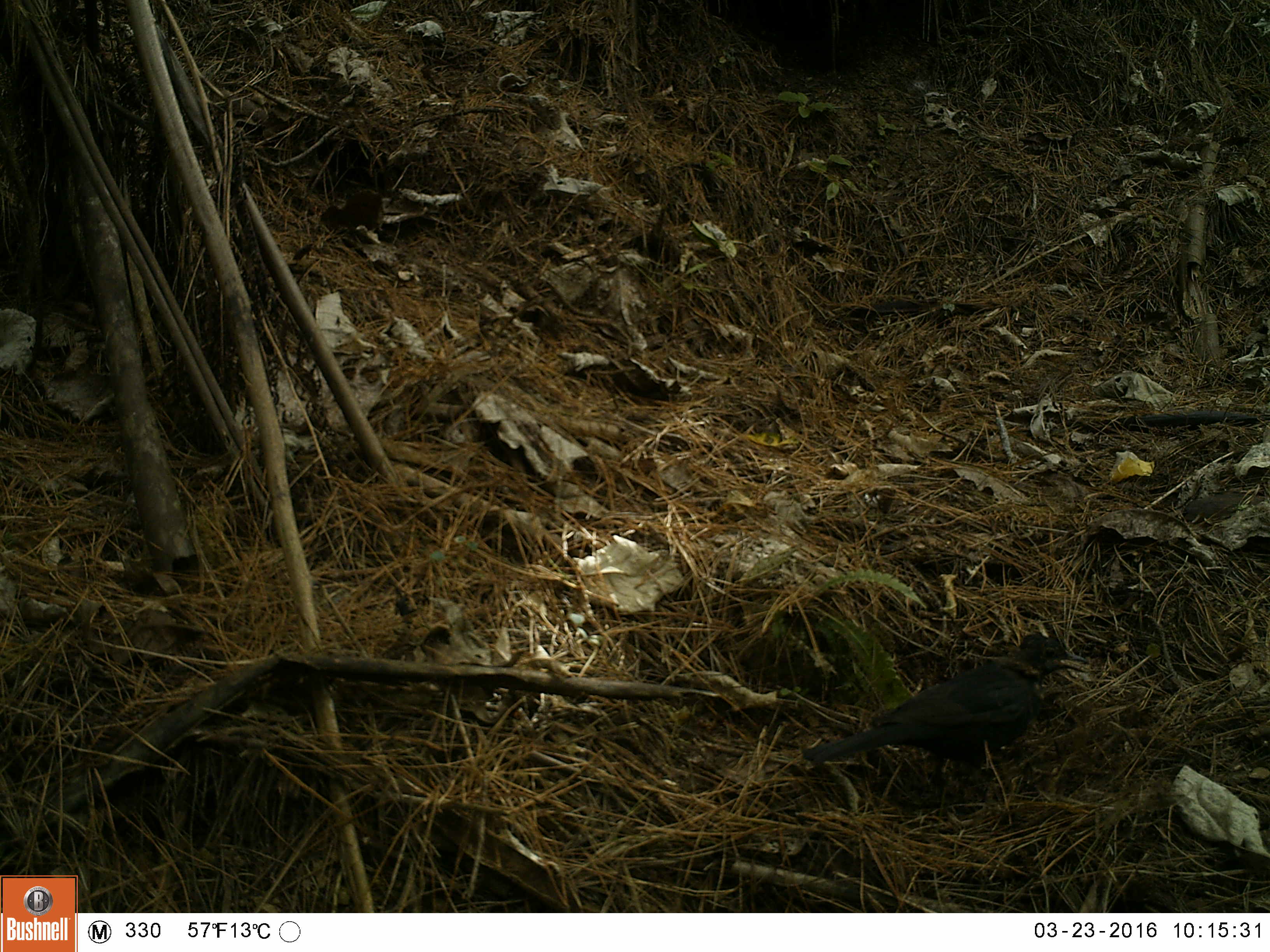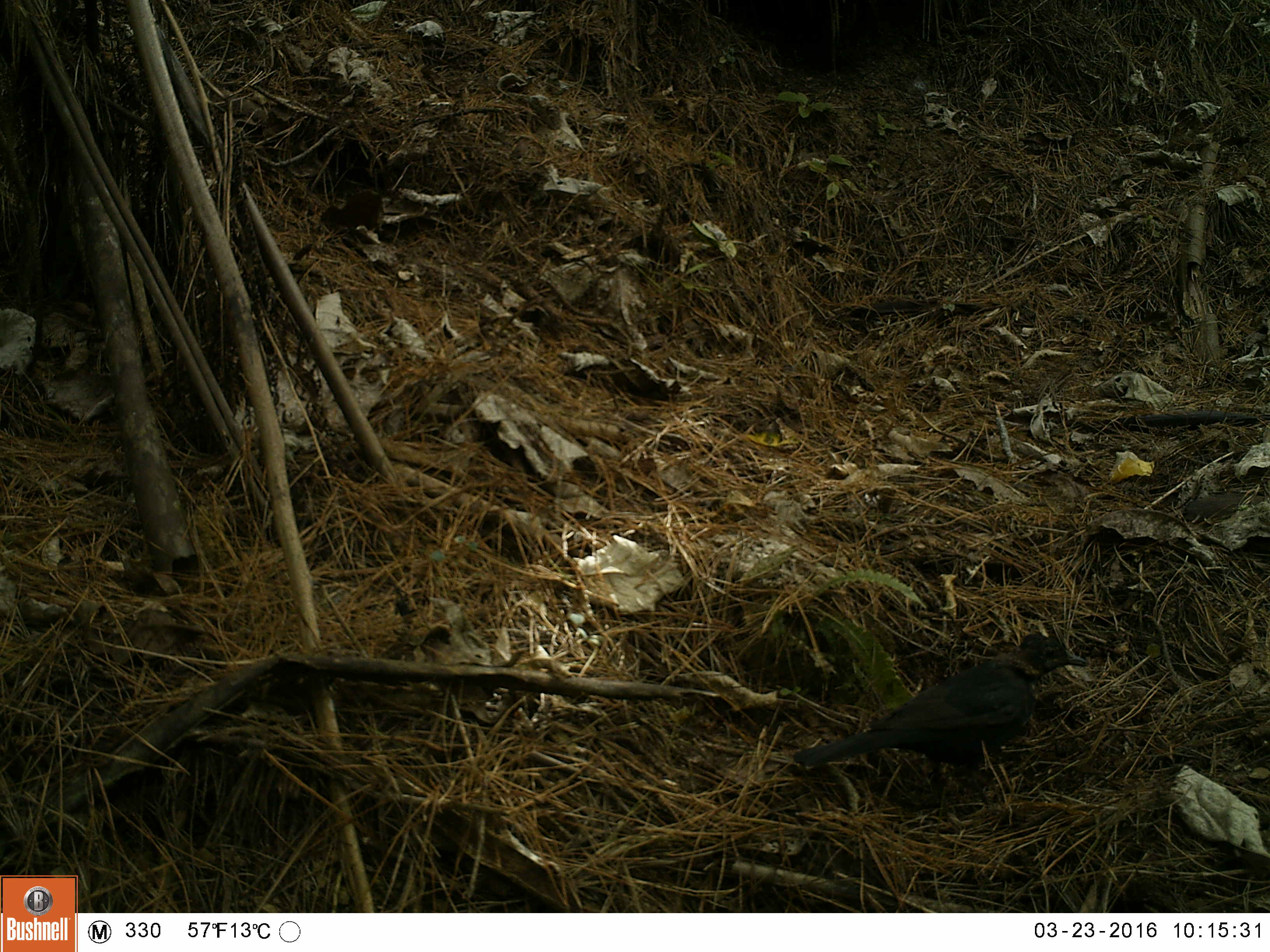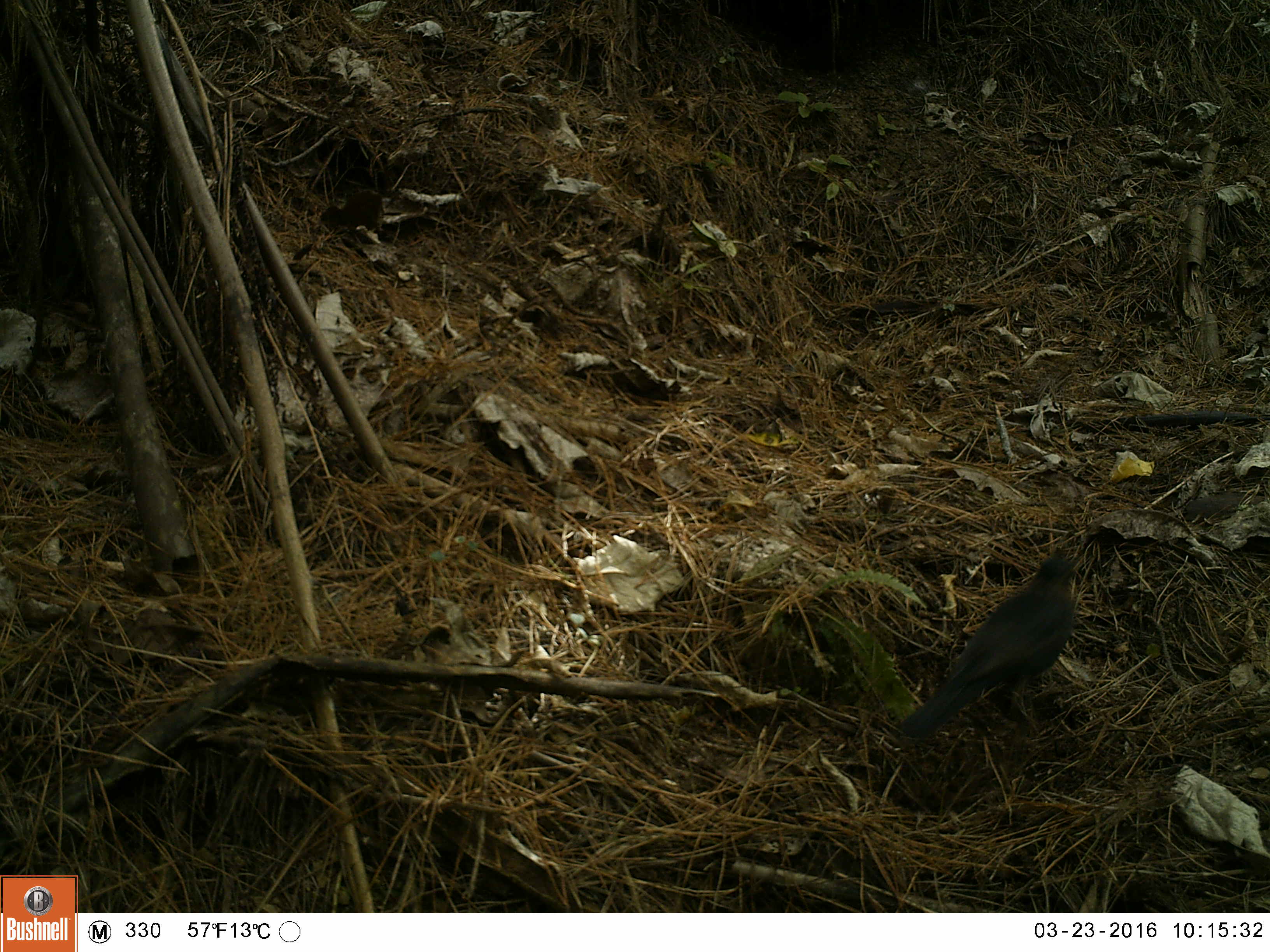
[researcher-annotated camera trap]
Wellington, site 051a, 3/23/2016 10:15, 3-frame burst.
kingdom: Animalia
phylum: Chordata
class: Aves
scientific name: Aves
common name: bird